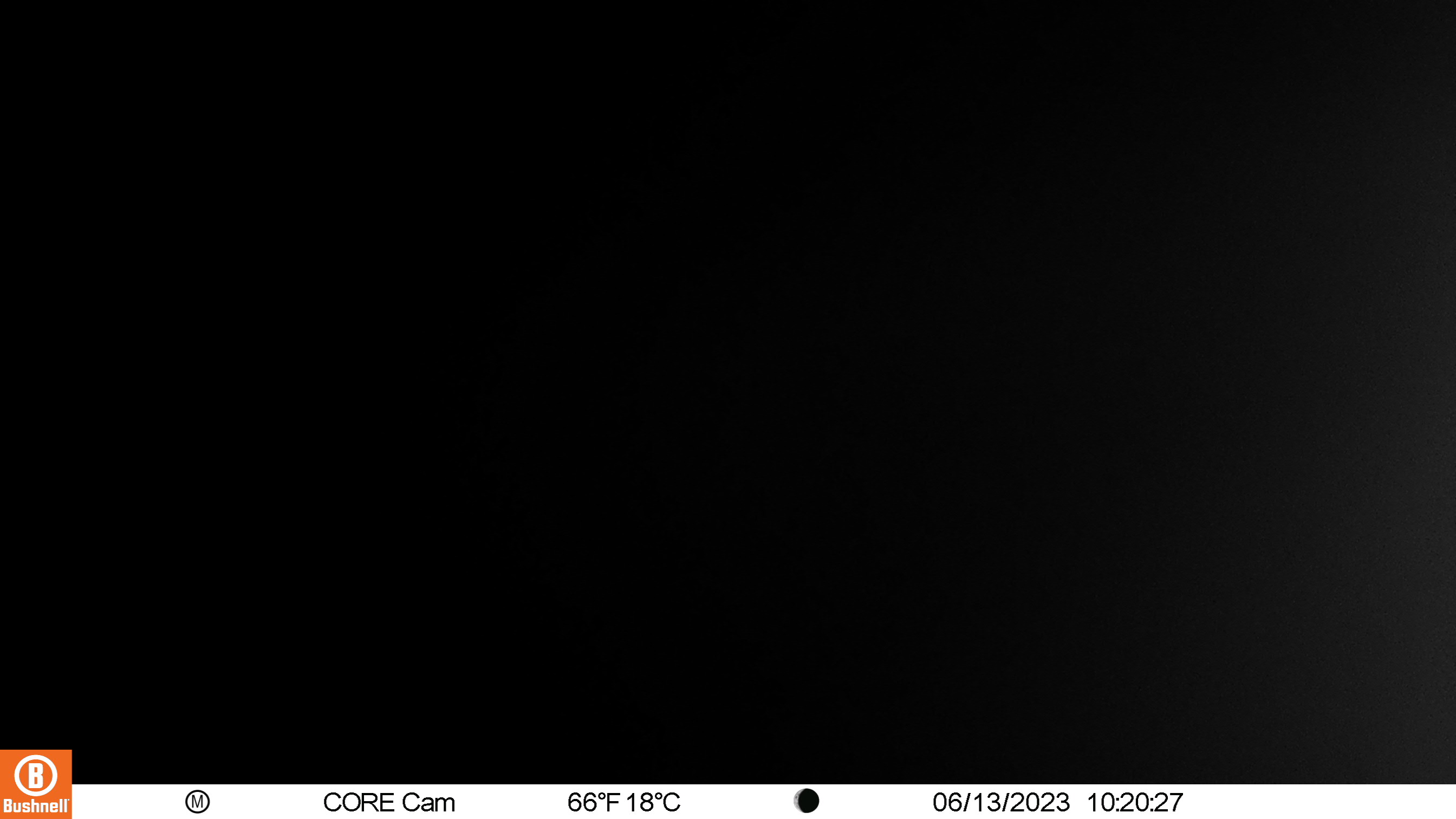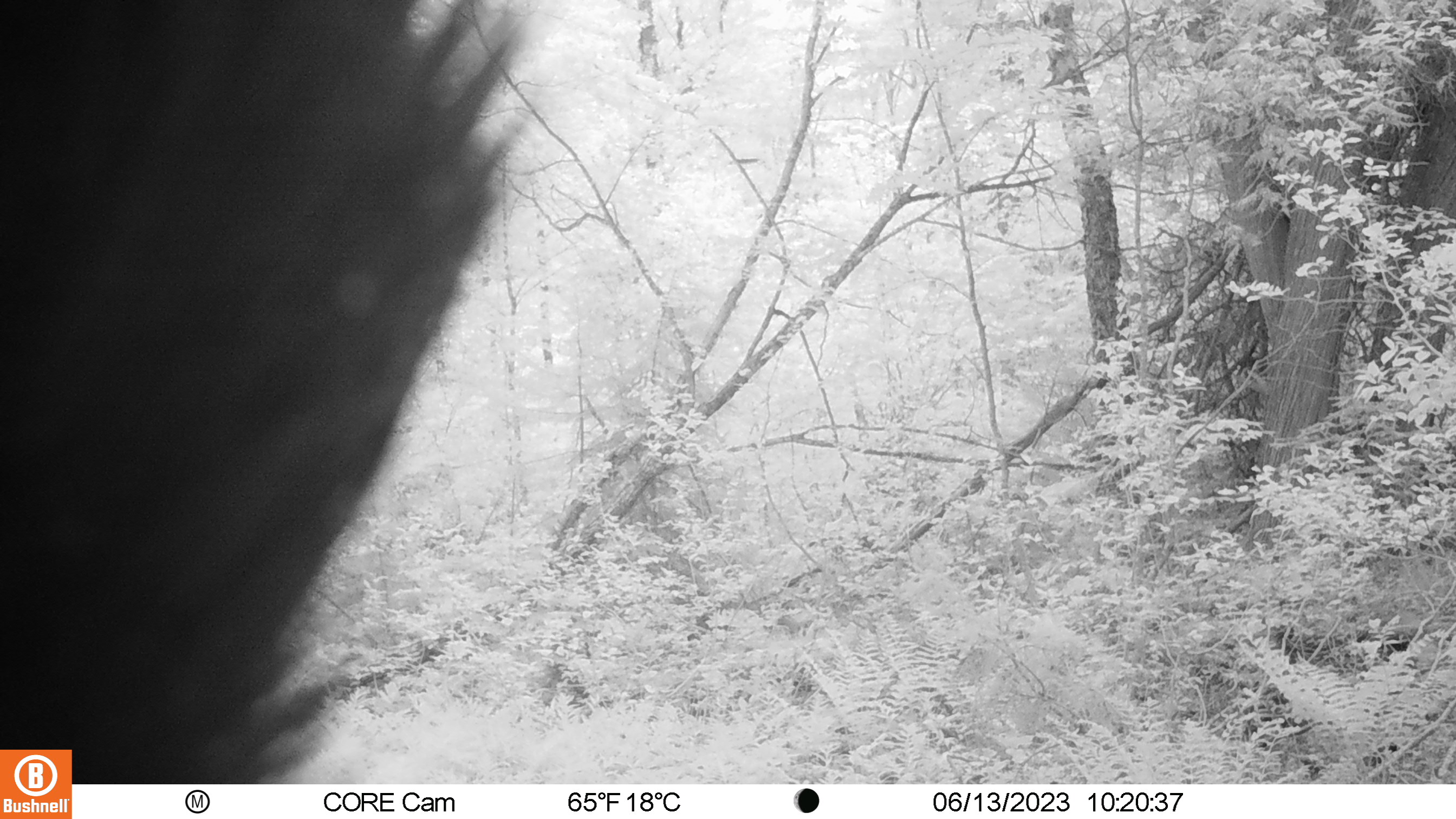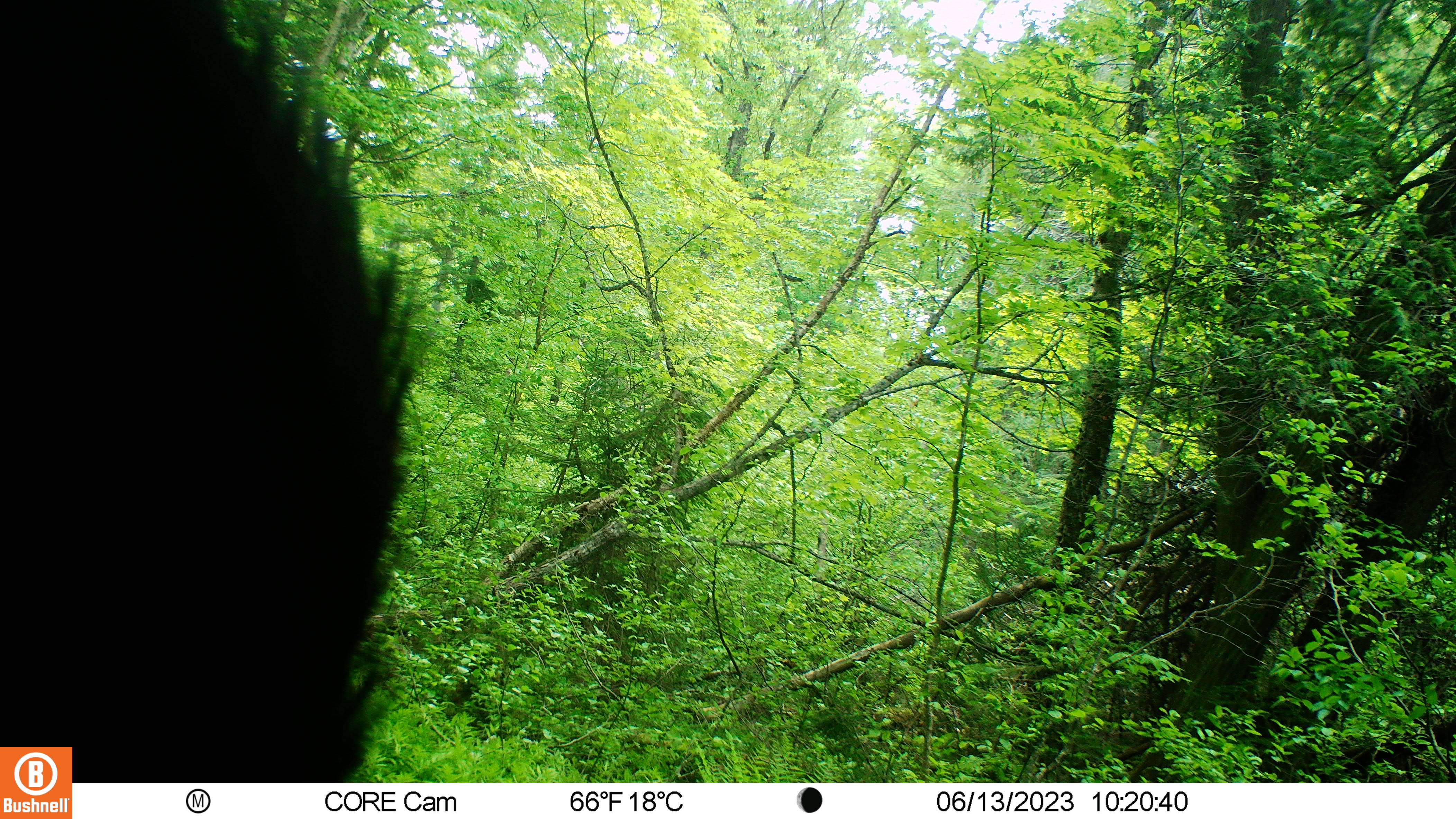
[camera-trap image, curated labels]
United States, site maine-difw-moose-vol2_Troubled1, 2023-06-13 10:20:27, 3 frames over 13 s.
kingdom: Animalia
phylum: Chordata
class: Mammalia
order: Carnivora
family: Ursidae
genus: Ursus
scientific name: Ursus americanus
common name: black bear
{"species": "black bear (Ursus americanus)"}